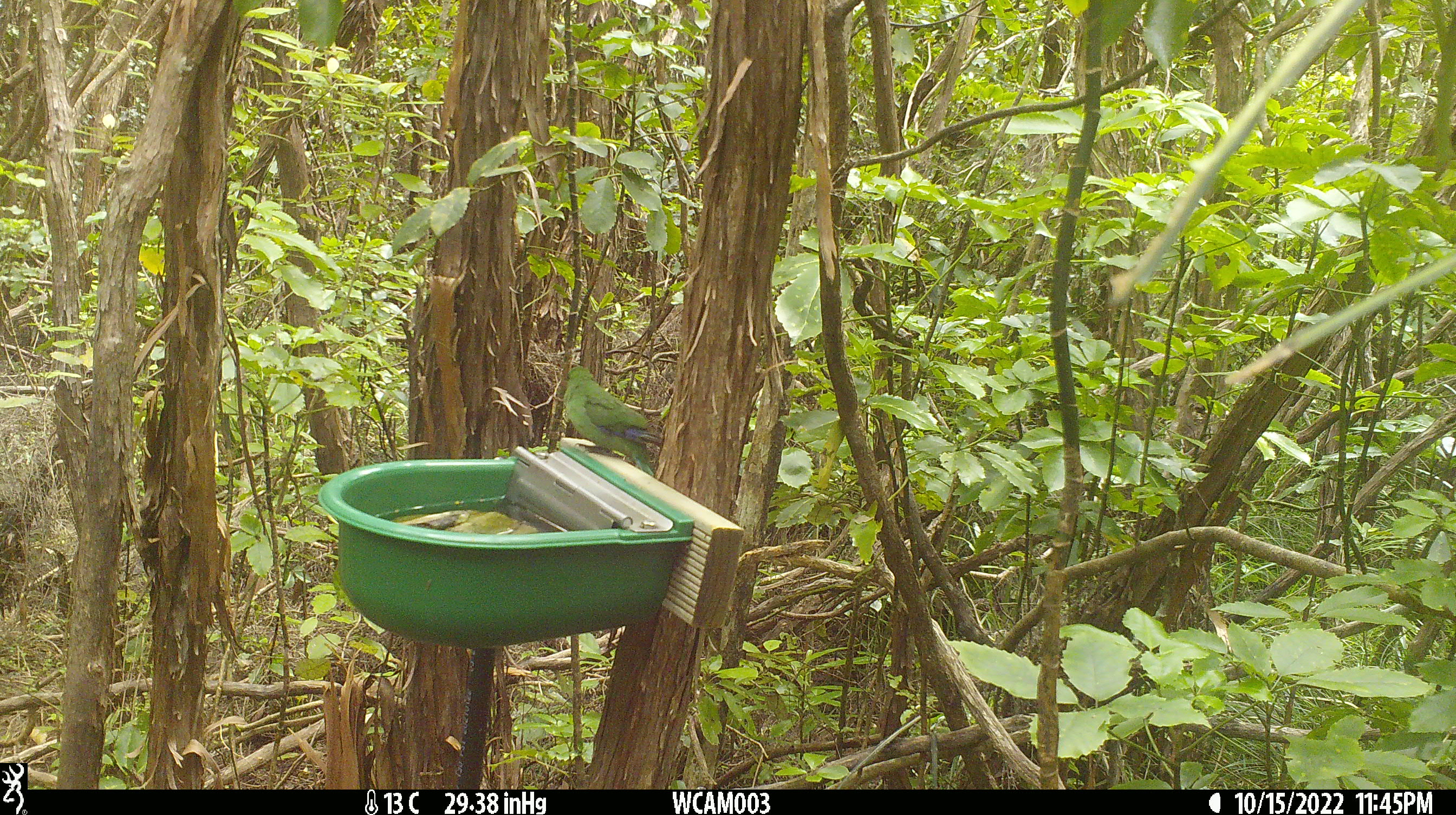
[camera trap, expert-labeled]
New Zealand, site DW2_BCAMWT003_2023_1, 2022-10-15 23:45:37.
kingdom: Animalia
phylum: Chordata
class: Aves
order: Psittaciformes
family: Psittaculidae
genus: Cyanoramphus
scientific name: Cyanoramphus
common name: parakeet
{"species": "parakeet (Cyanoramphus)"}